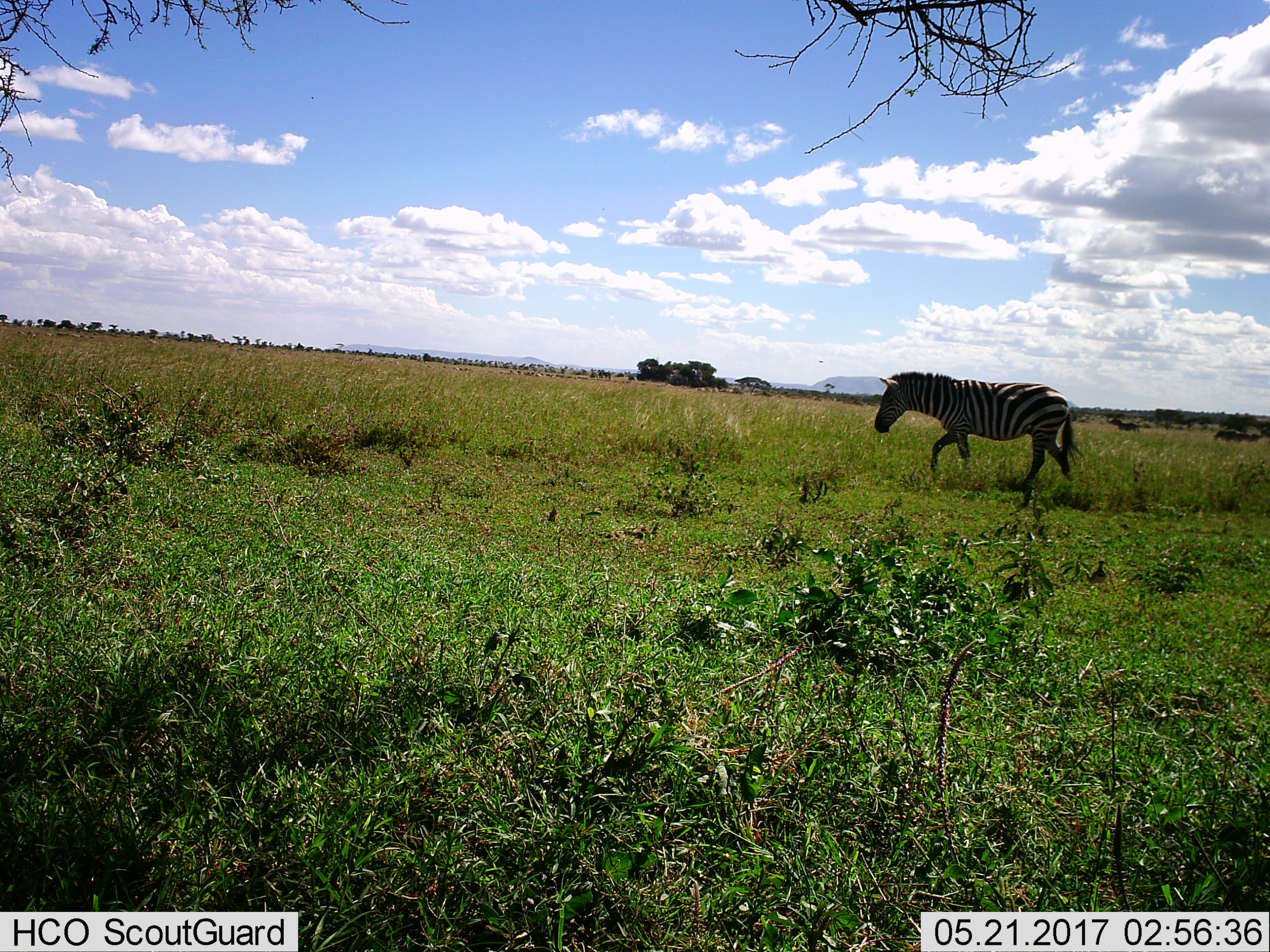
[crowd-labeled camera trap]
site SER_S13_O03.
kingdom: Animalia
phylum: Chordata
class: Mammalia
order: Perissodactyla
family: Equidae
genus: Equus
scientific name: Equus quagga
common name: plains zebra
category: zebraplains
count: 1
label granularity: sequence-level